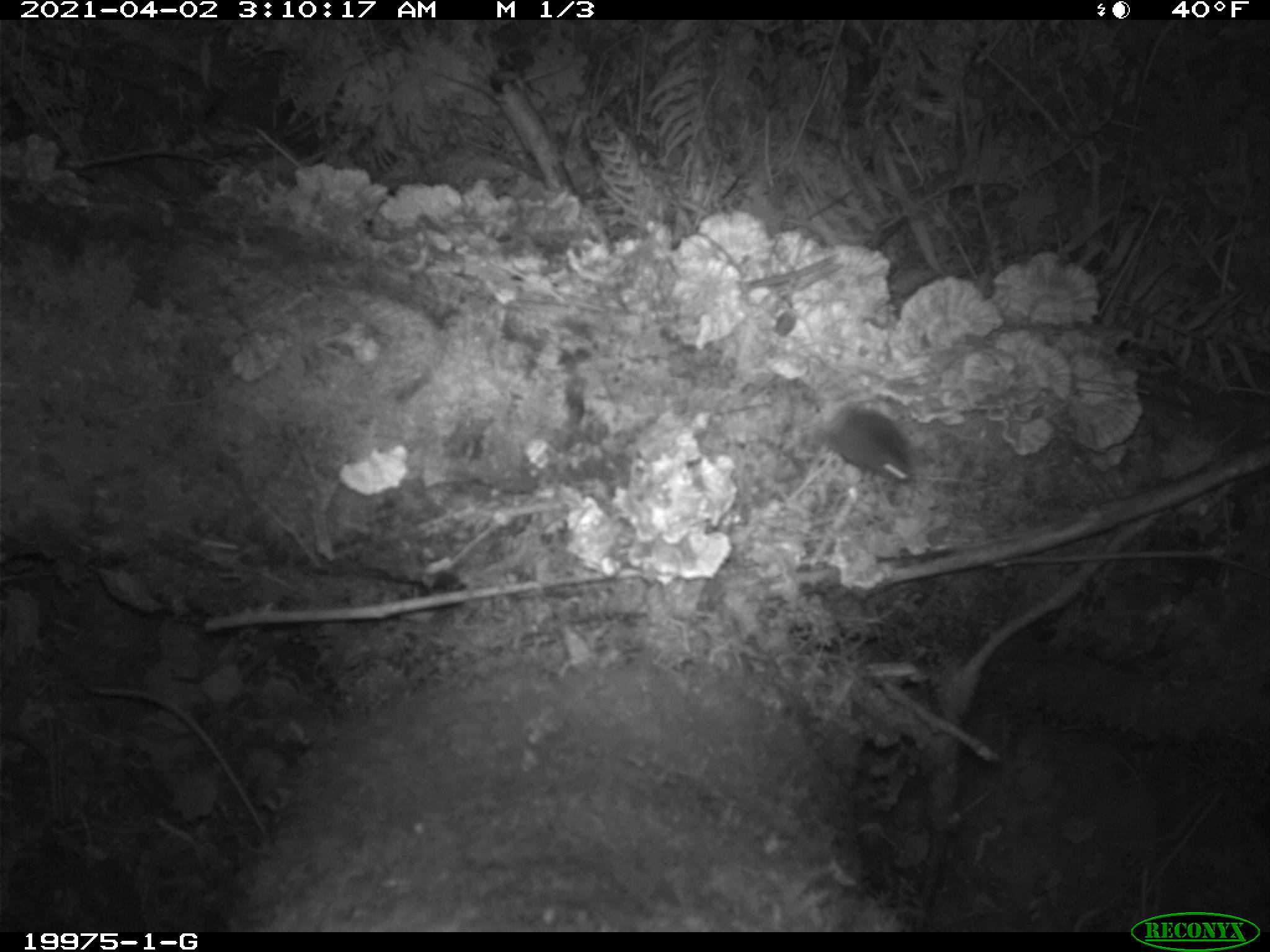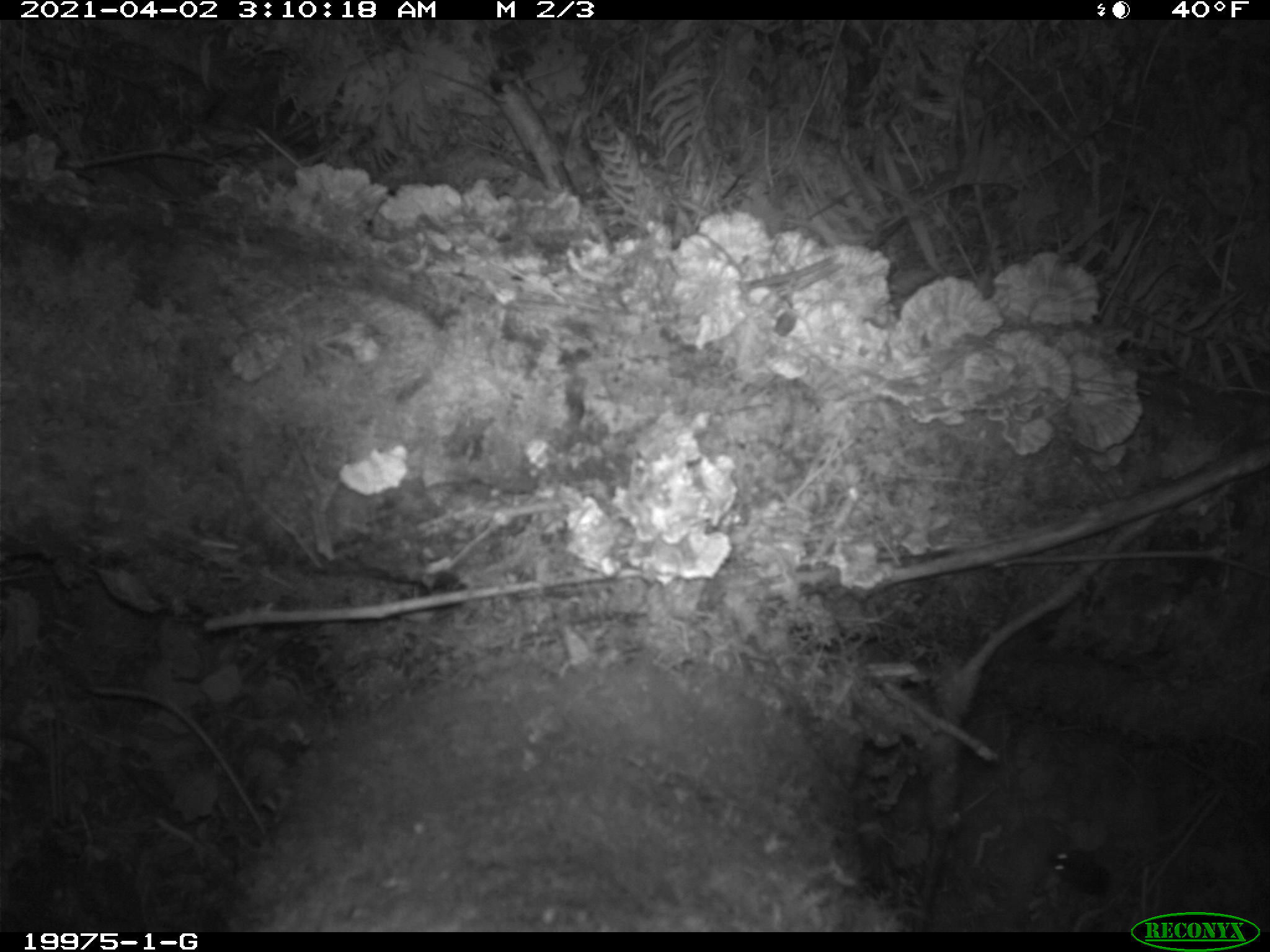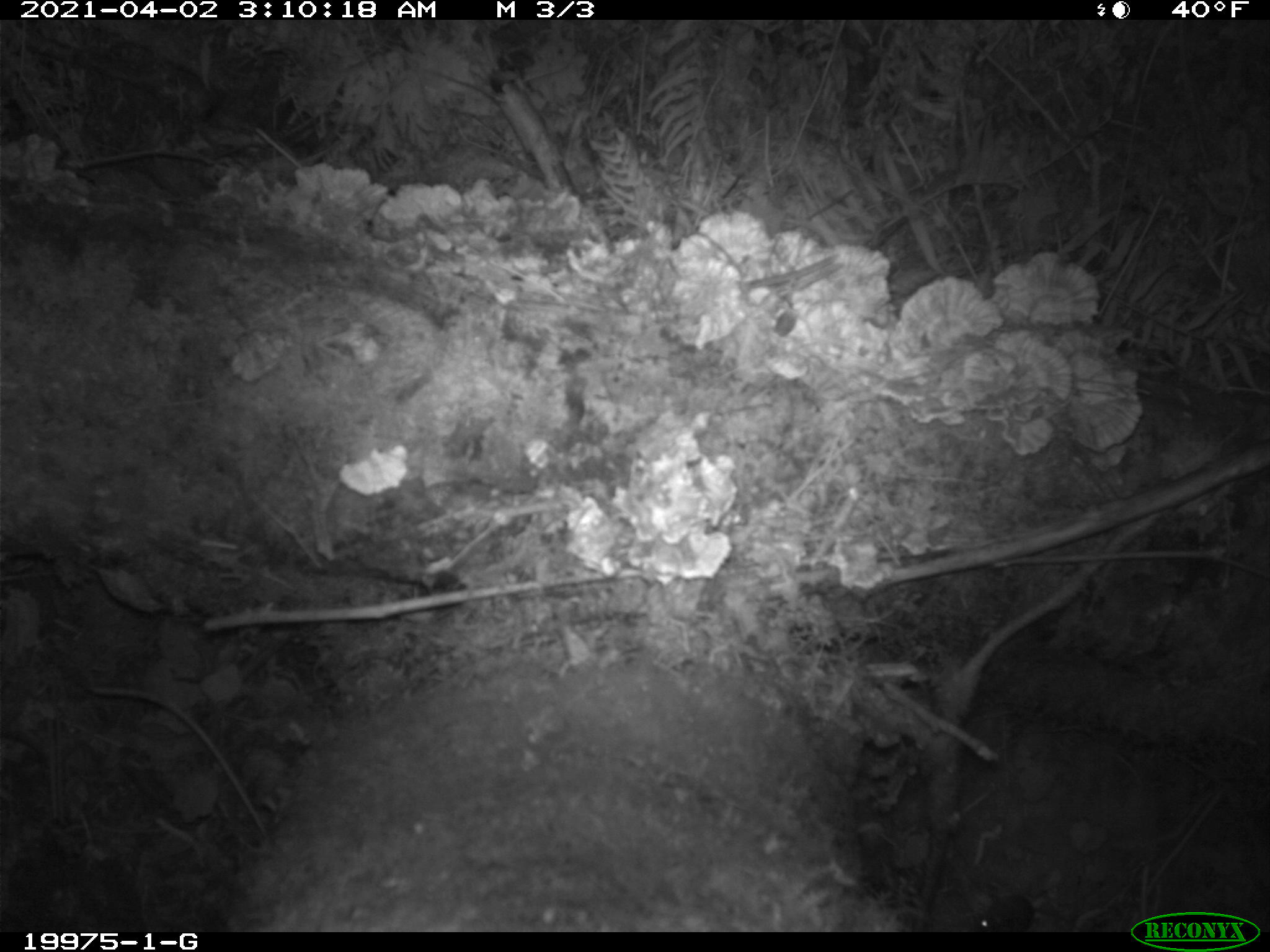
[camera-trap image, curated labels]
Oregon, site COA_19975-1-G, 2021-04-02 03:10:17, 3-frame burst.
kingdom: Animalia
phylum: Chordata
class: Mammalia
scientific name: Mammalia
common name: small mammal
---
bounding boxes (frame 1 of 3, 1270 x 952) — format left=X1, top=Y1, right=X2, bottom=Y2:
small mammal: left=797, top=387, right=920, bottom=493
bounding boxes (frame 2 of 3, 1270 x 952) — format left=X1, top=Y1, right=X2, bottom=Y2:
small mammal: left=1036, top=823, right=1123, bottom=907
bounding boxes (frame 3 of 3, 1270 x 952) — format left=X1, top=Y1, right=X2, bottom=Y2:
small mammal: left=960, top=878, right=1049, bottom=931